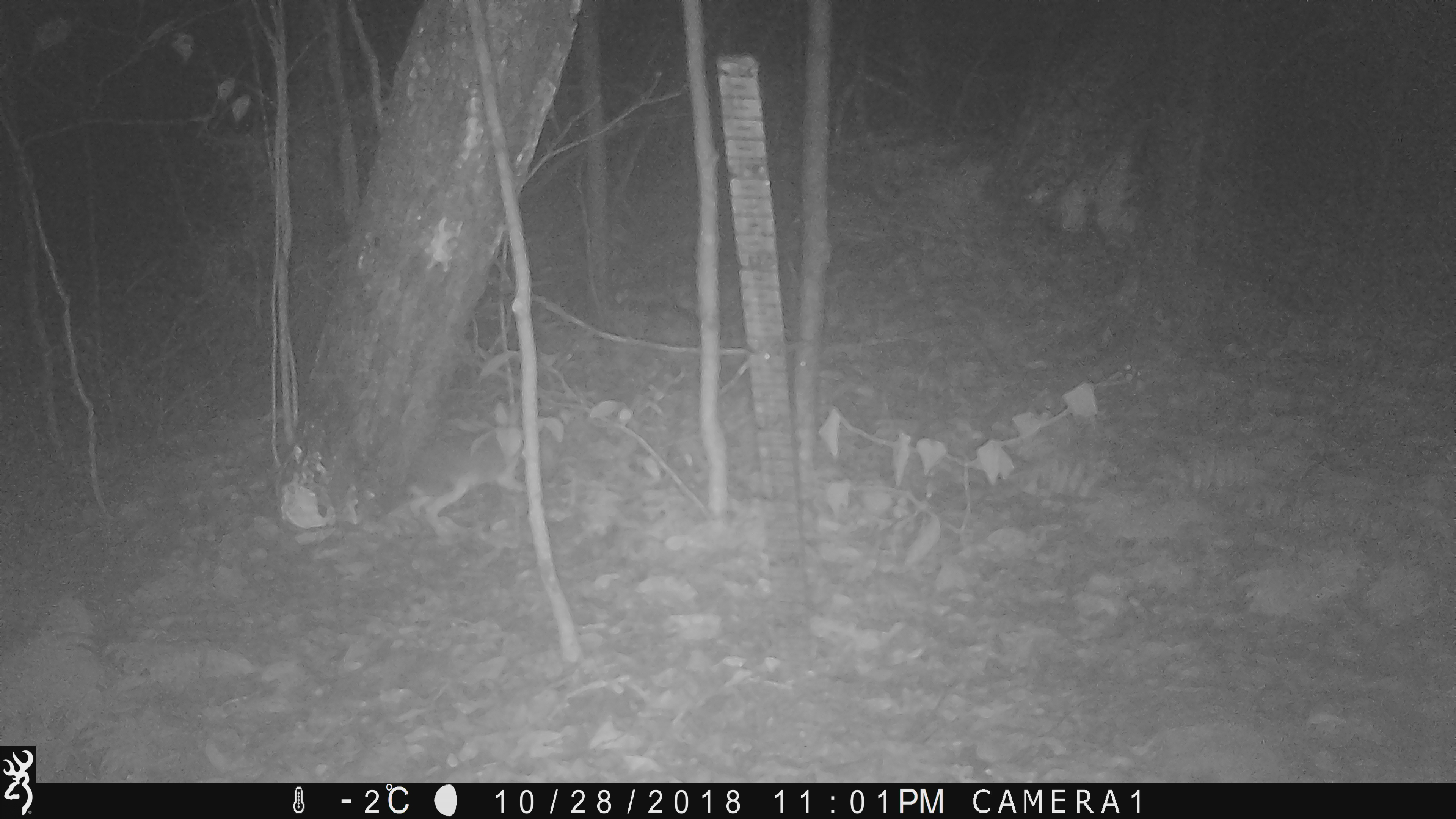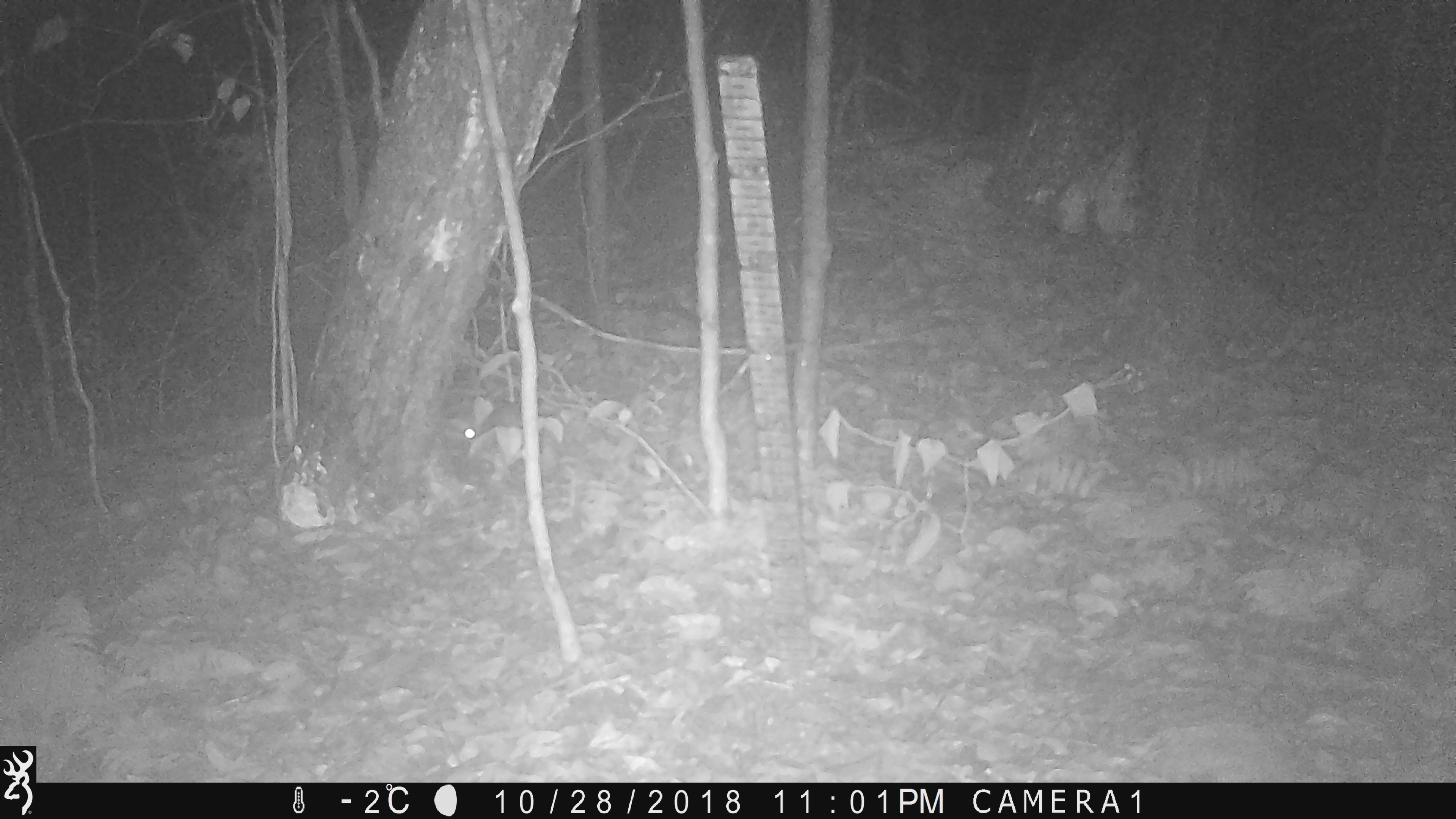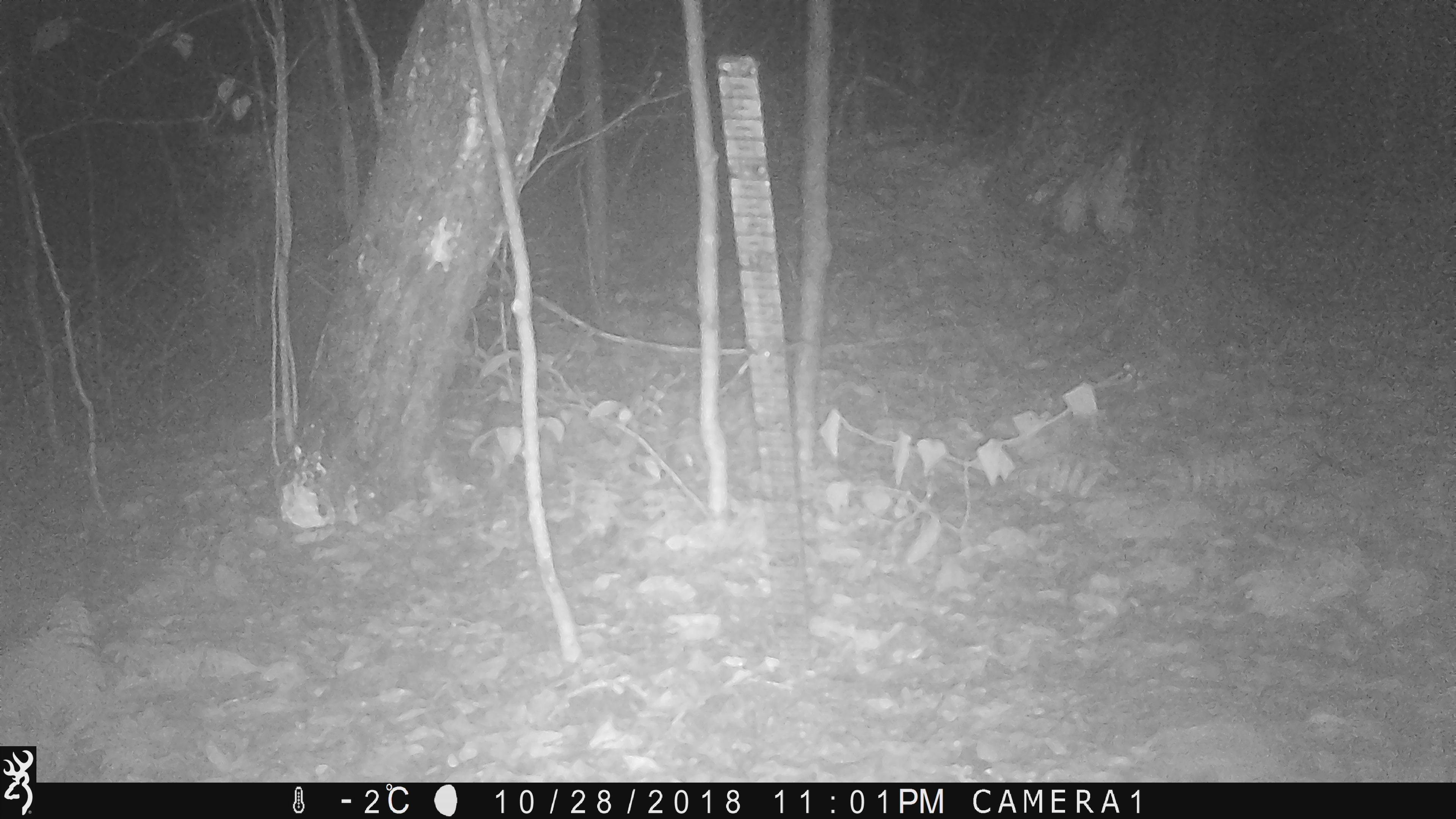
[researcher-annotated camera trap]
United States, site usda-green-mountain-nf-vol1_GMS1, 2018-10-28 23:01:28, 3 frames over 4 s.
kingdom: Animalia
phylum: Chordata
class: Mammalia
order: Lagomorpha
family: Leporidae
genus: Lepus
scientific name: Lepus americanus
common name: snowshoe hare